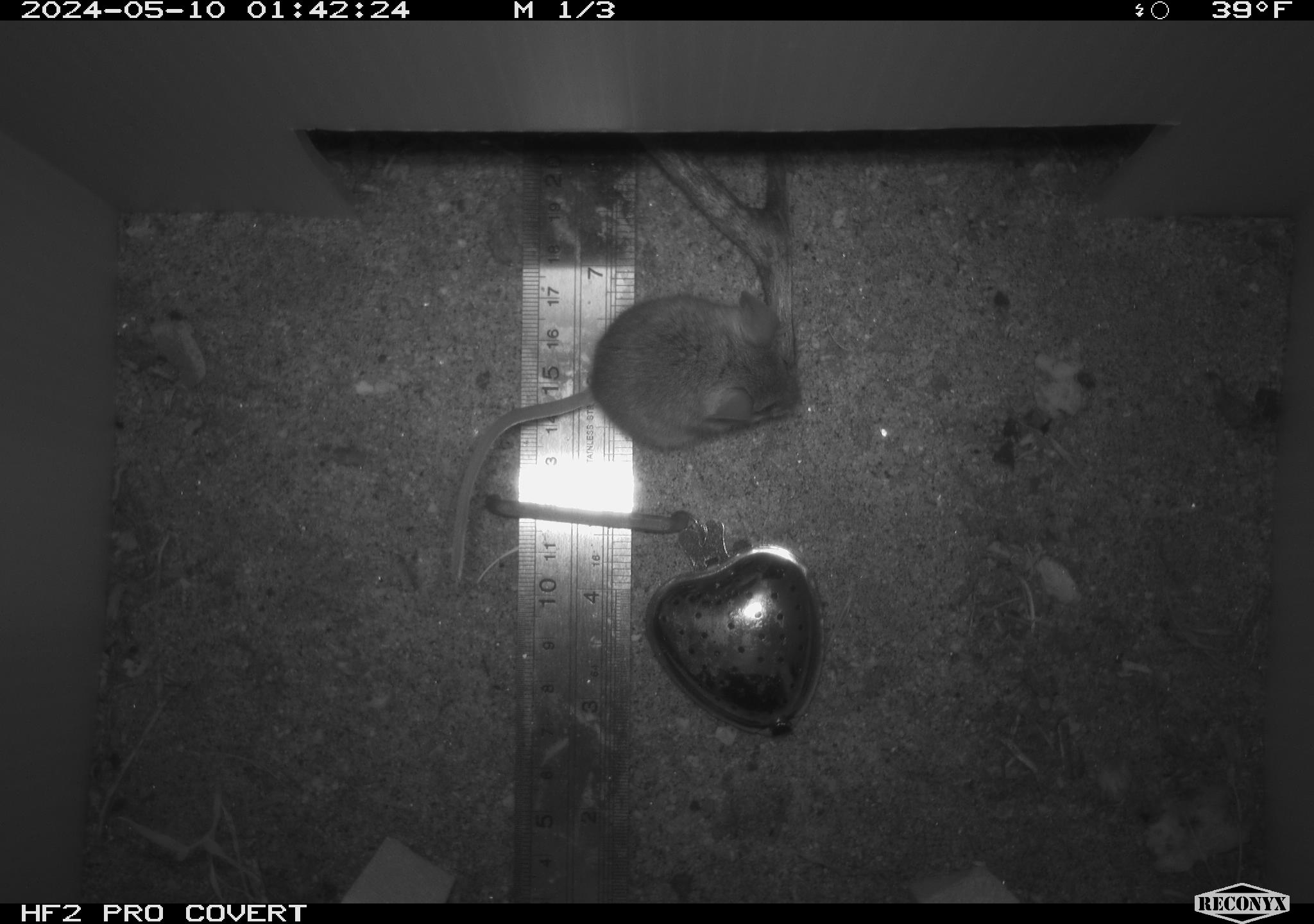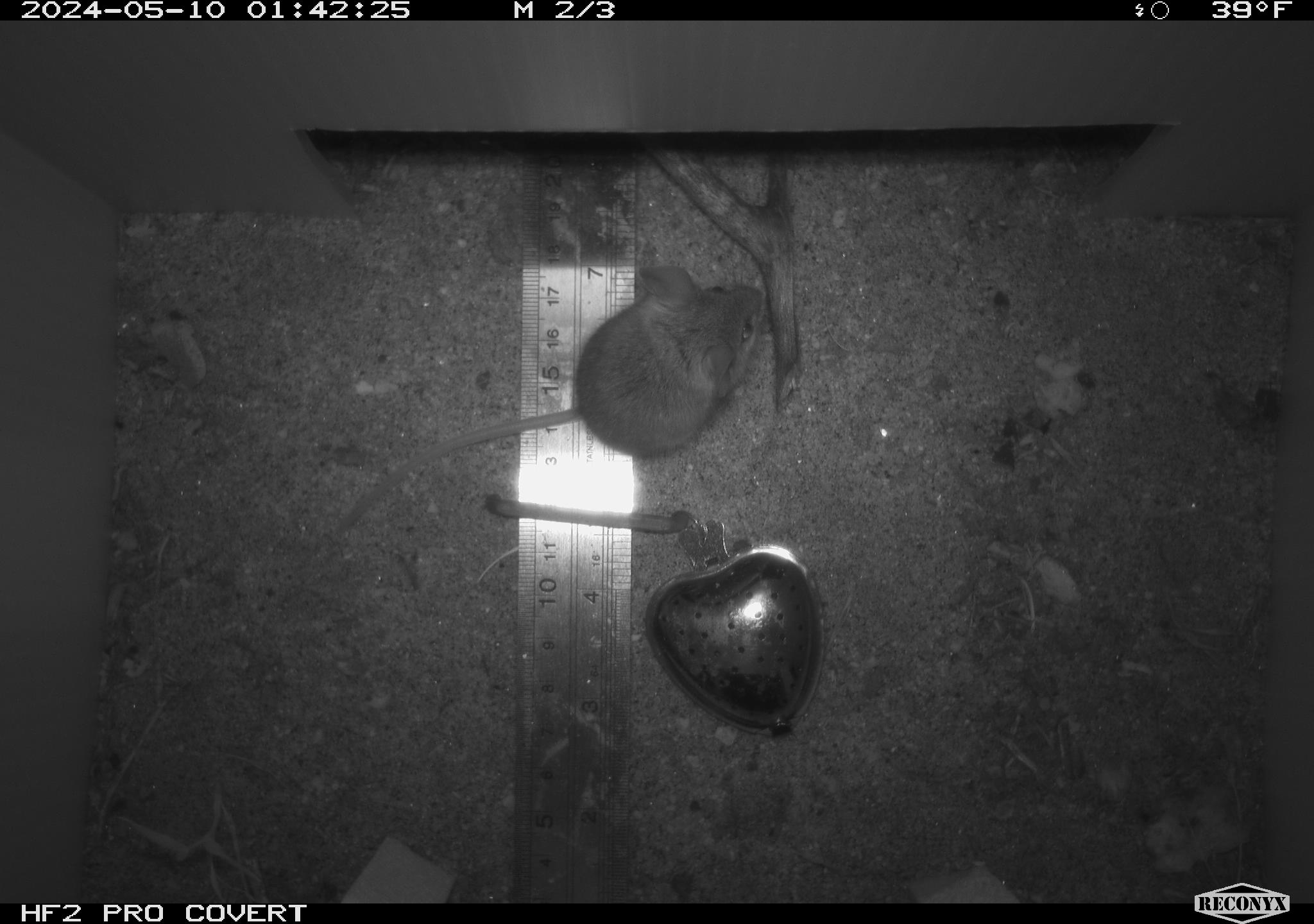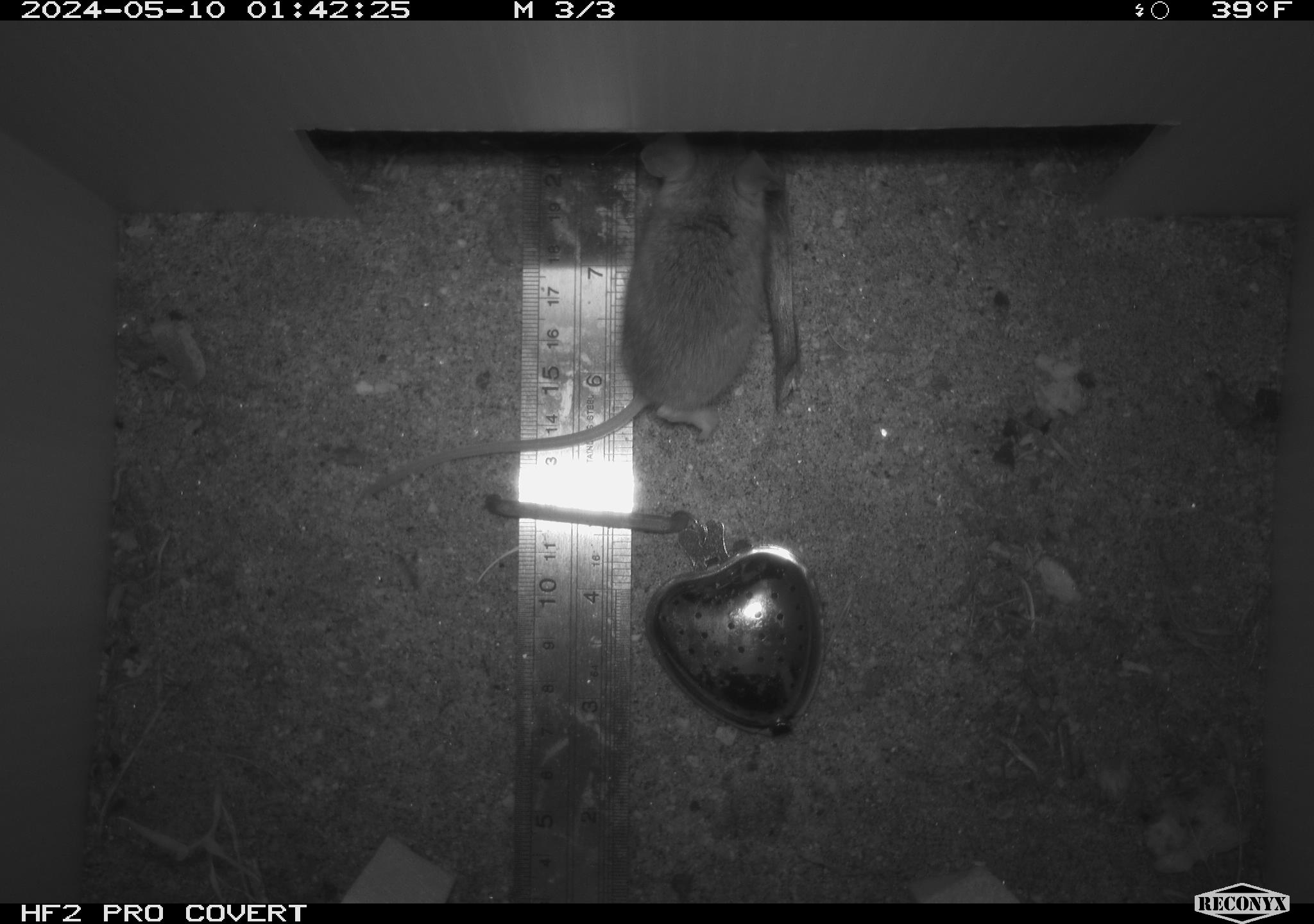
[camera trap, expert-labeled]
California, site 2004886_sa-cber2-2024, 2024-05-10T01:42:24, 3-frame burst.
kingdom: Animalia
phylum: Chordata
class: Mammalia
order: Rodentia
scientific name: Rodentia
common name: mouse species